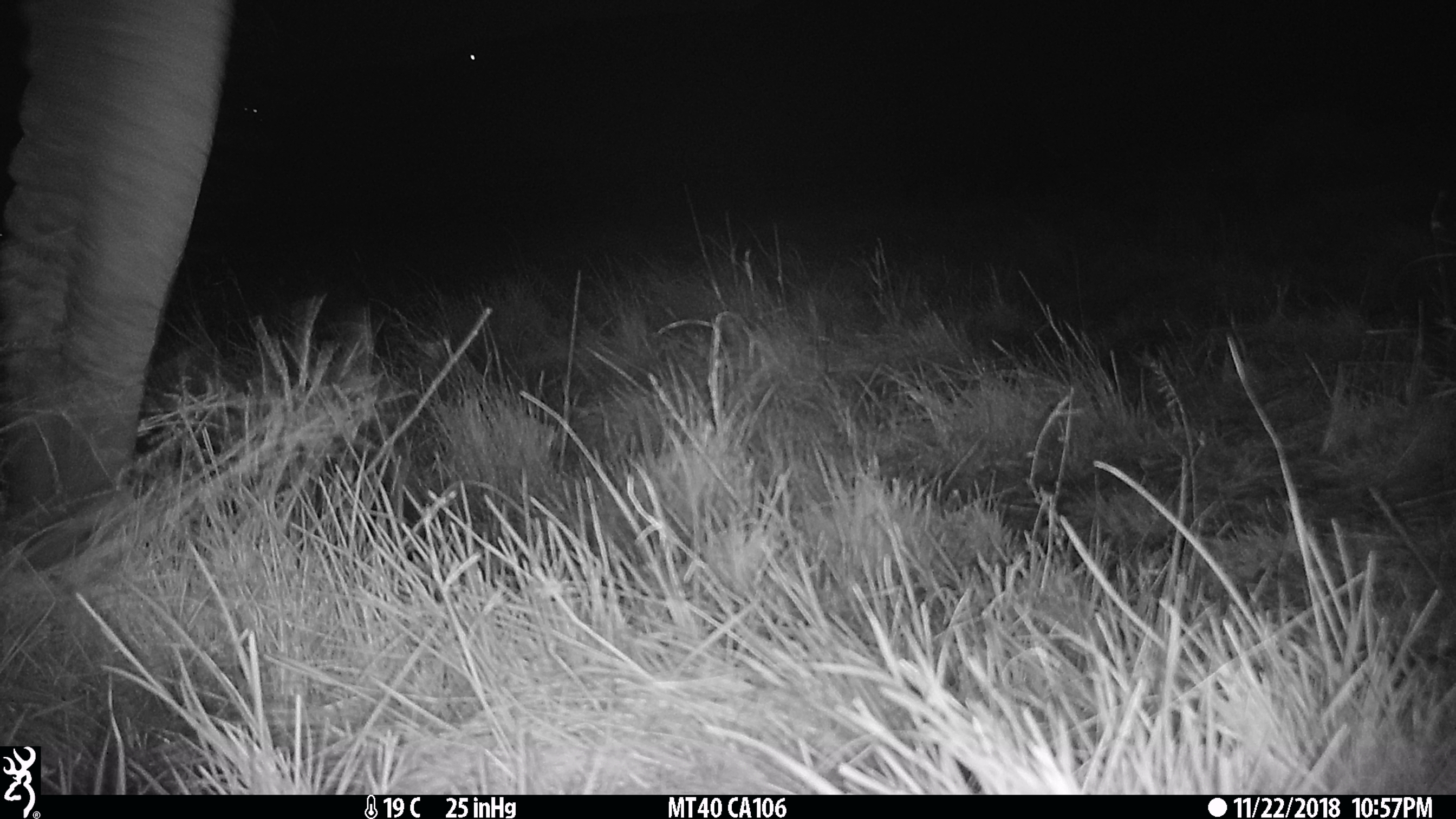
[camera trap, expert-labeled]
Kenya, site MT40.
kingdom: Animalia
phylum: Chordata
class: Mammalia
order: Proboscidea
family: Elephantidae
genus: Loxodonta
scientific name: Loxodonta africana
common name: elephant